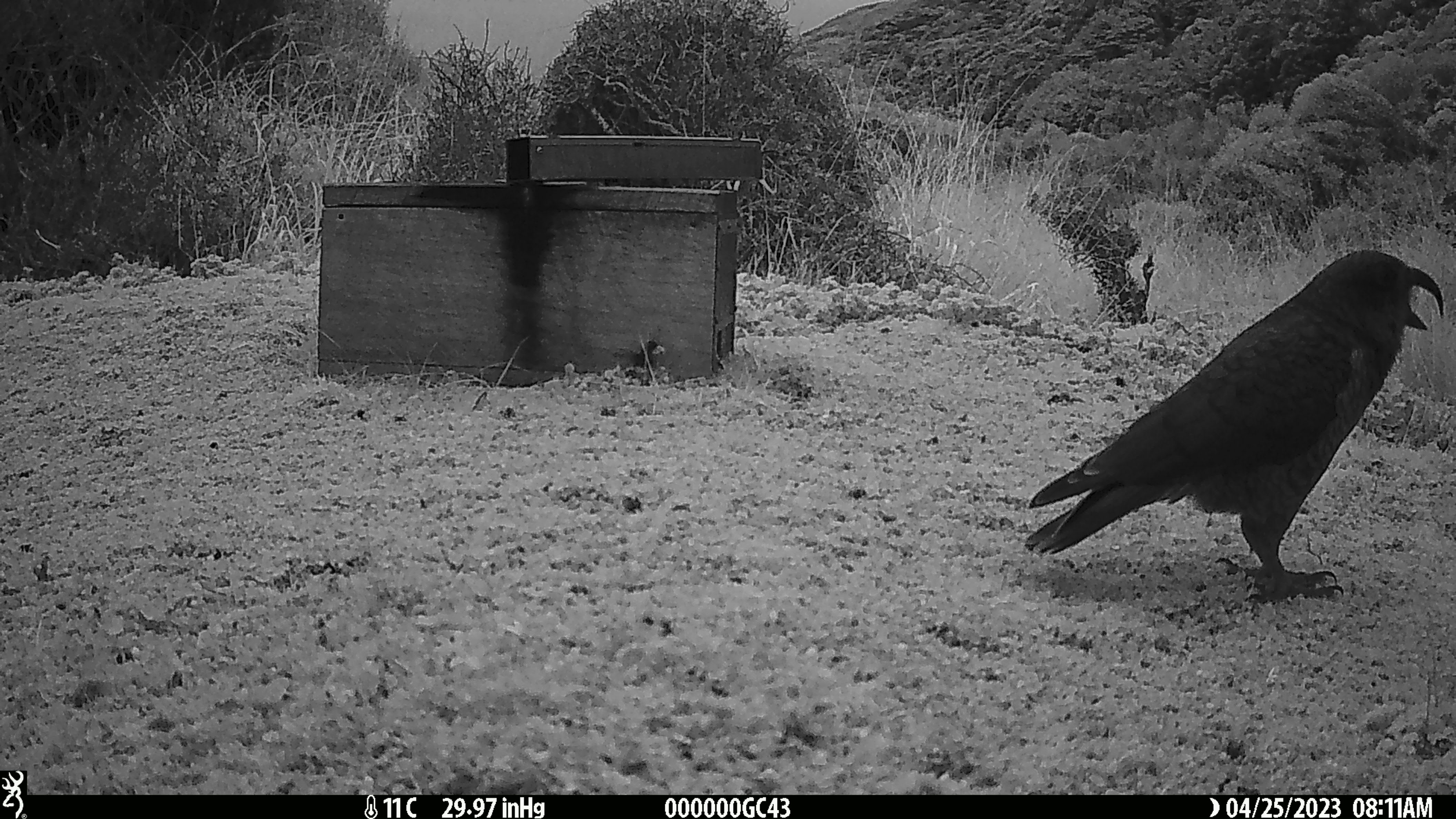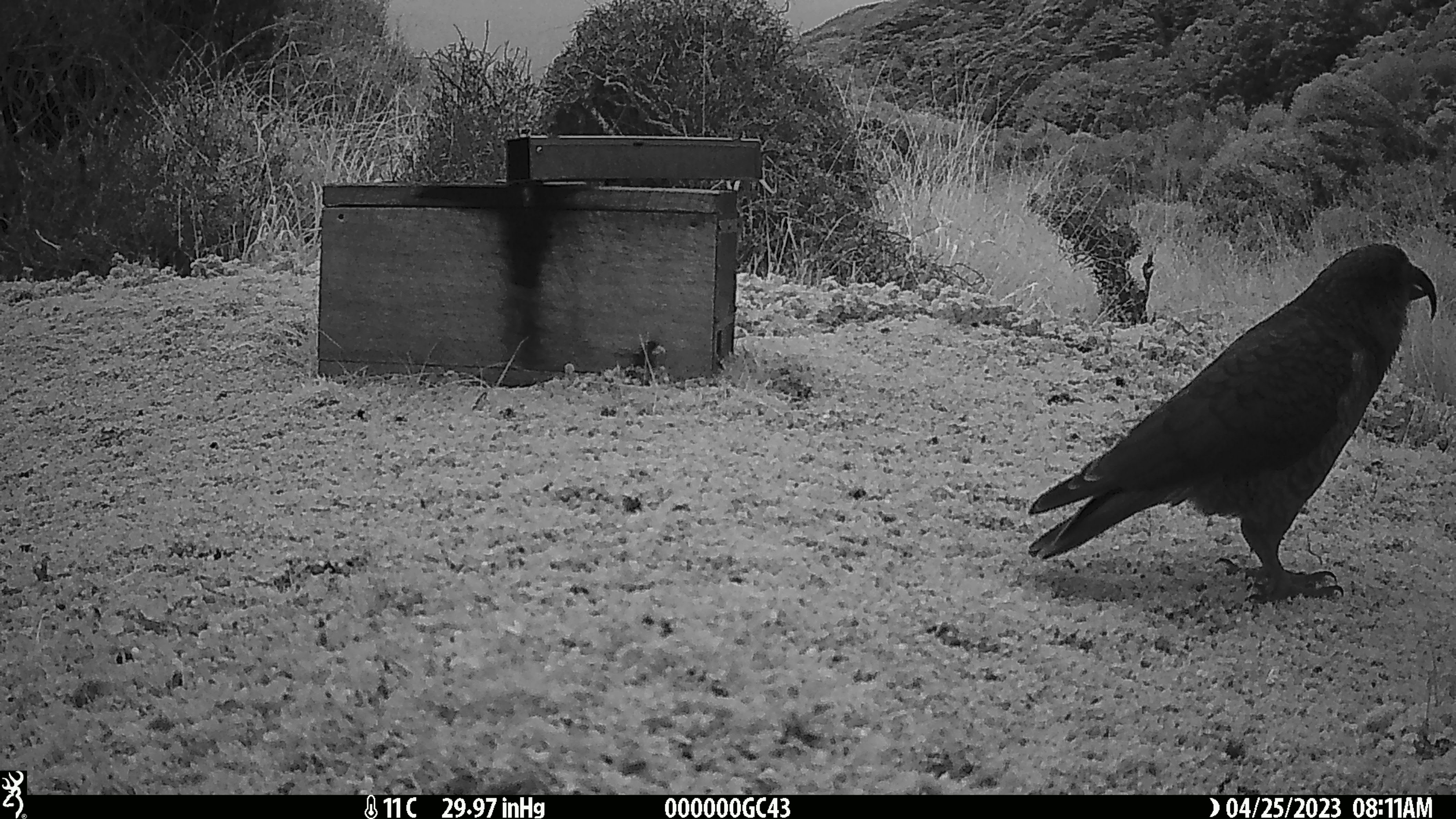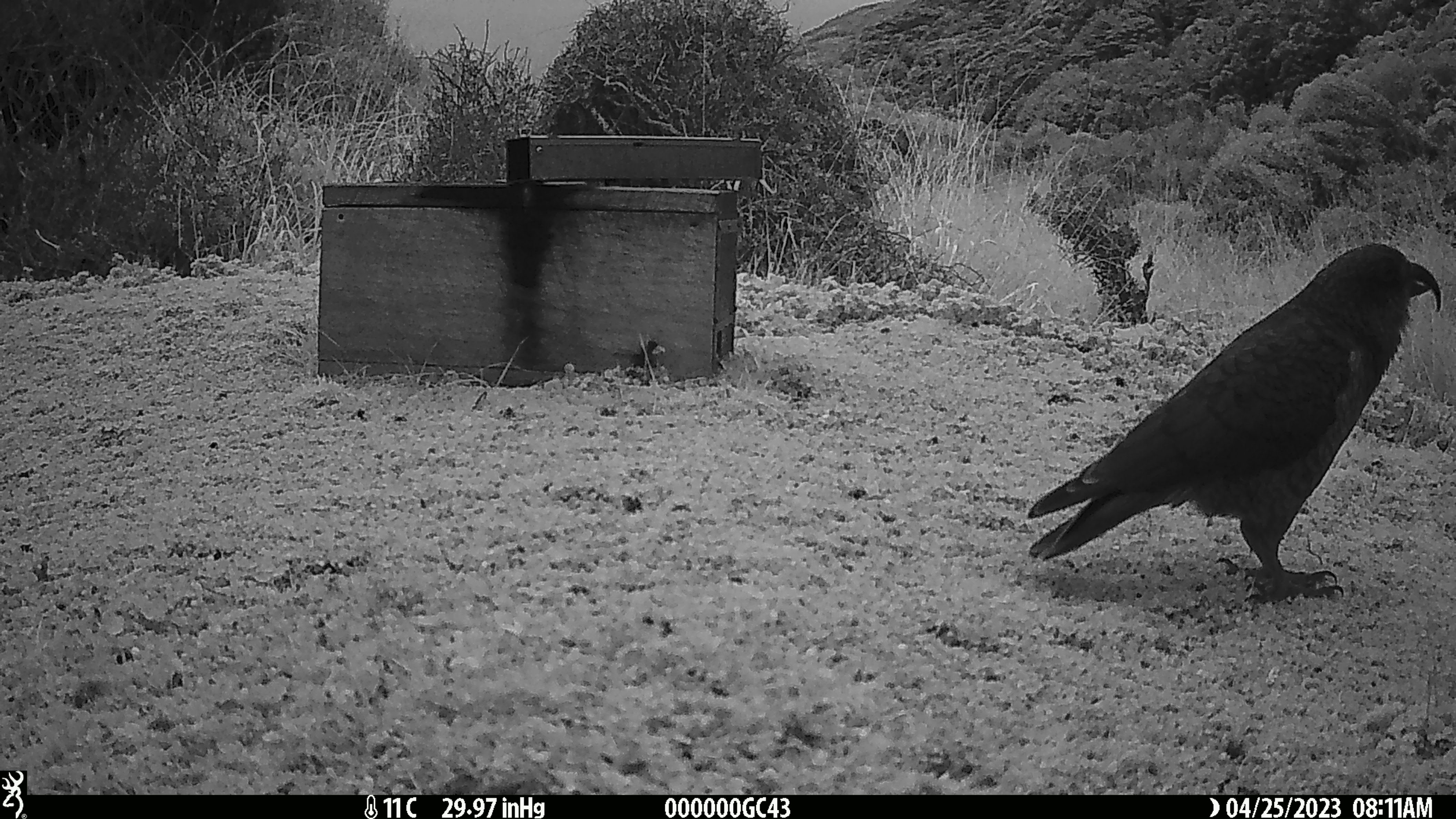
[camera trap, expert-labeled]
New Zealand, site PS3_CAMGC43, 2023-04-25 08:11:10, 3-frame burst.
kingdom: Animalia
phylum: Chordata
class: Aves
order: Psittaciformes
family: Strigopidae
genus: Nestor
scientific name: Nestor notabilis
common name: kea